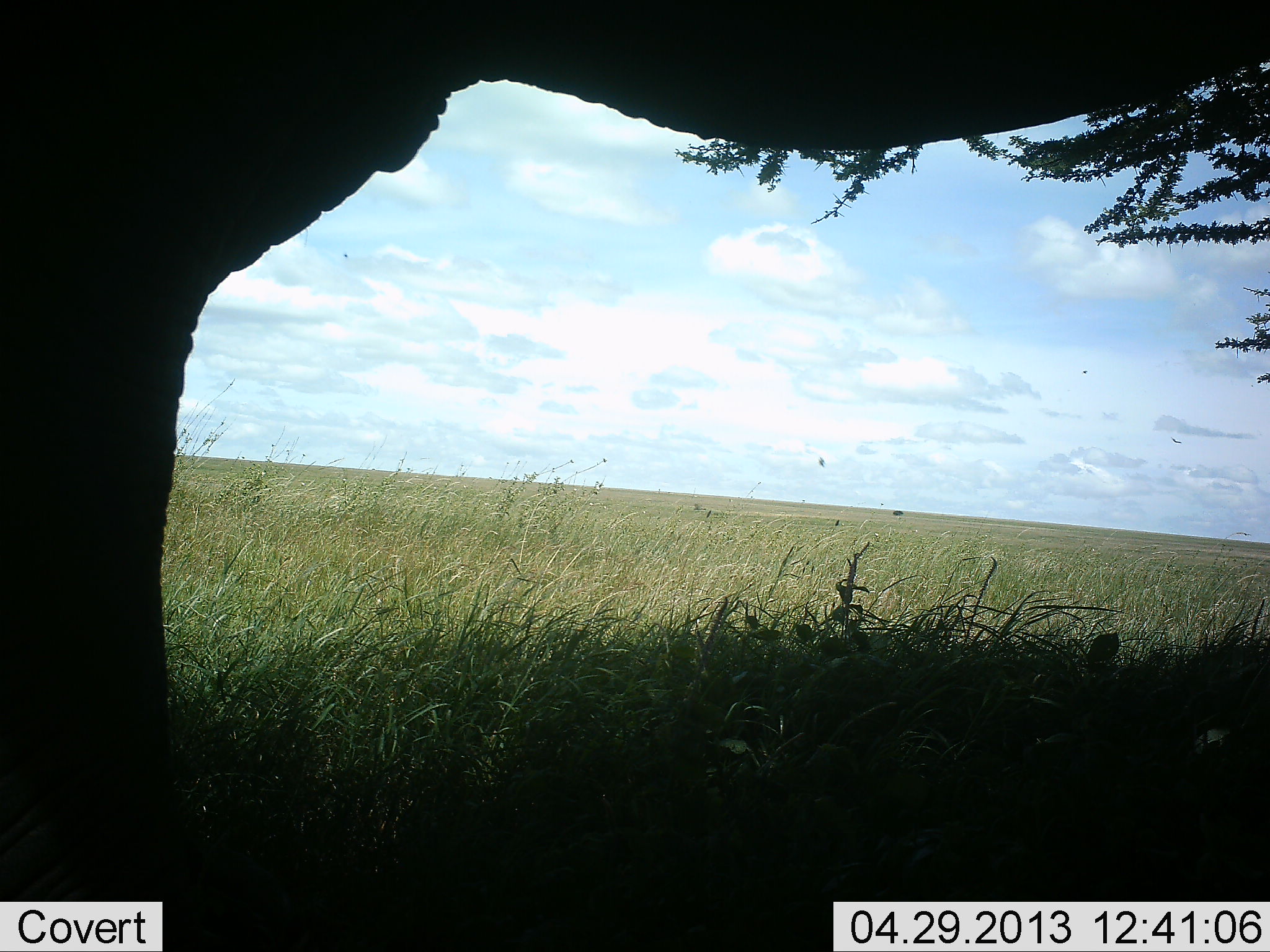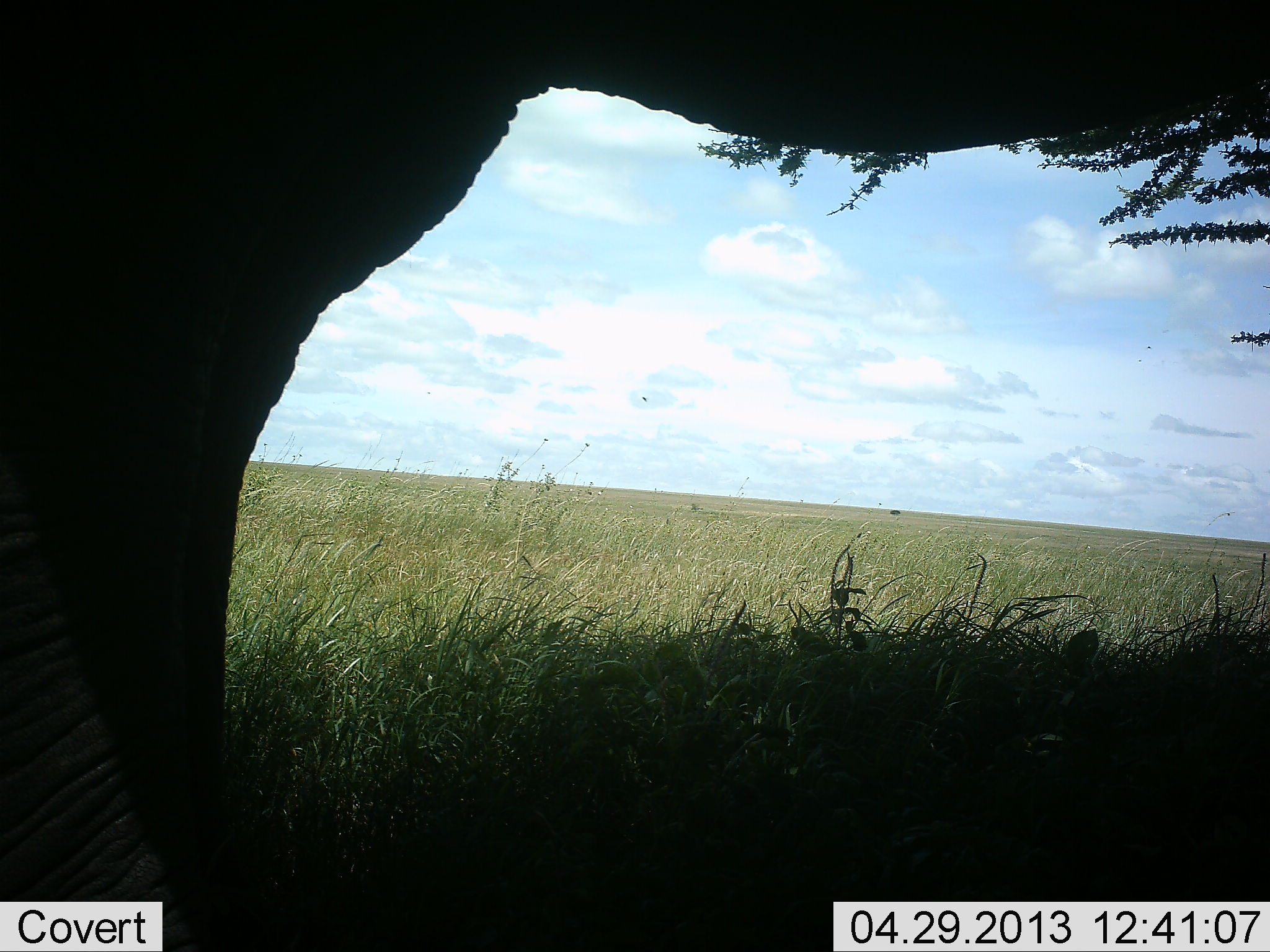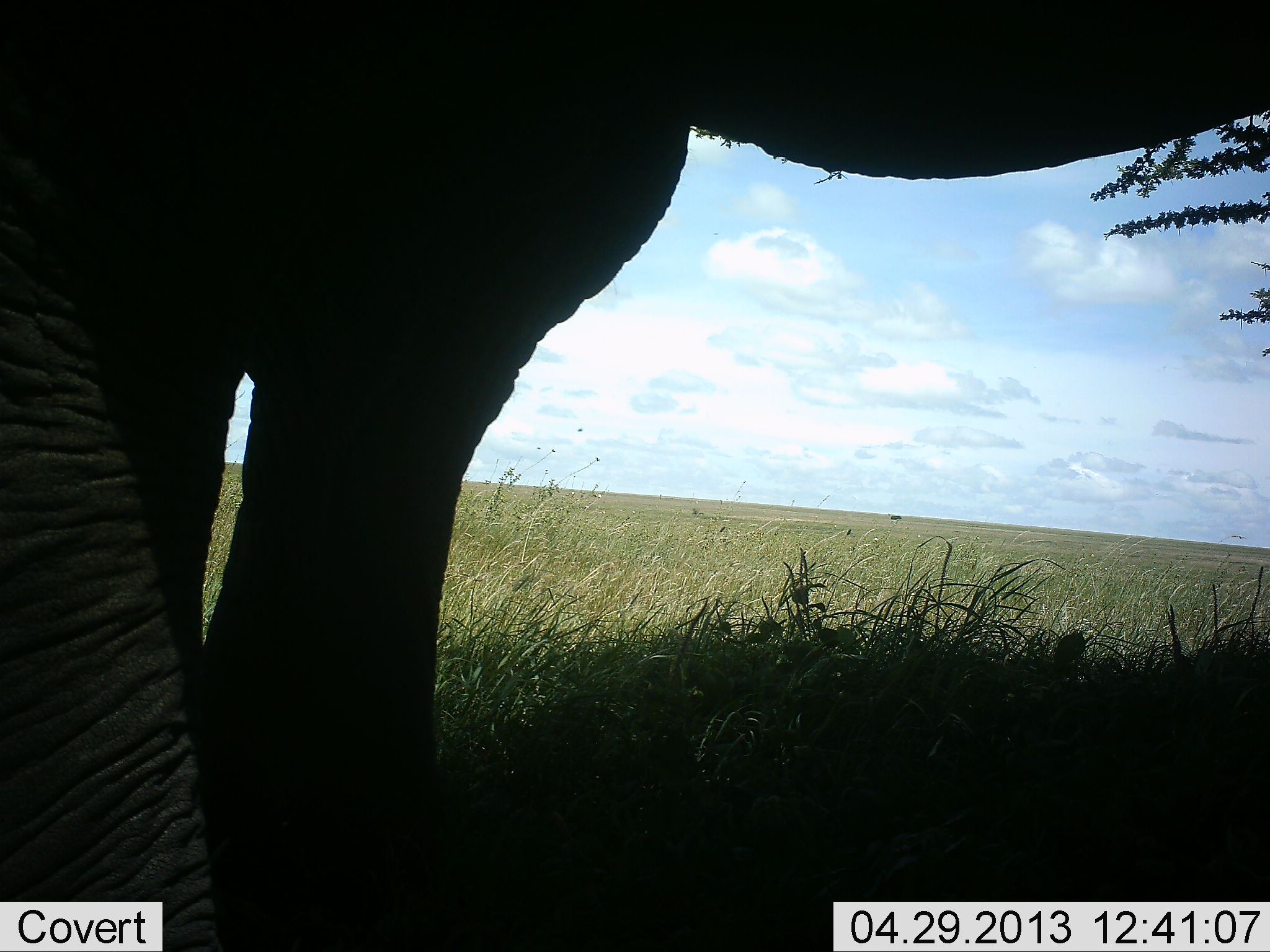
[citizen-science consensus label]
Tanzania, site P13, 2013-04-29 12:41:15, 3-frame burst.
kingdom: Animalia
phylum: Chordata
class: Mammalia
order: Proboscidea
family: Elephantidae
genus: Loxodonta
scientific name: Loxodonta africana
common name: african bush elephant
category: elephant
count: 1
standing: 55%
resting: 0%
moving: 38%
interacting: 0%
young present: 0%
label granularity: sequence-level